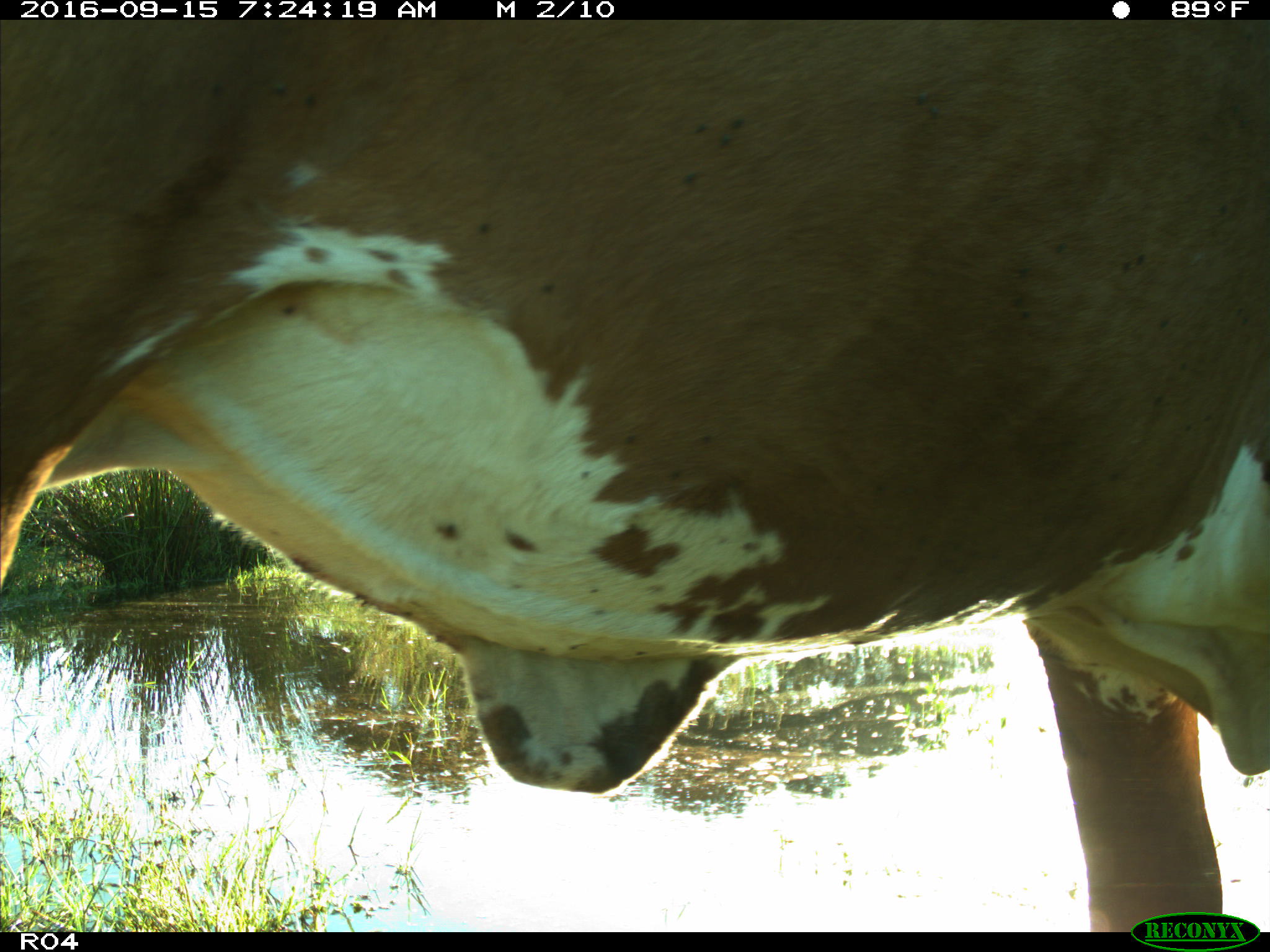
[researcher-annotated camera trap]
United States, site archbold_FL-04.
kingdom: Animalia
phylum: Chordata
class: Mammalia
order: Artiodactyla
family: Bovidae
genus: Bos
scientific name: Bos taurus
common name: domestic cow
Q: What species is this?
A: Bos taurus (domestic cow).